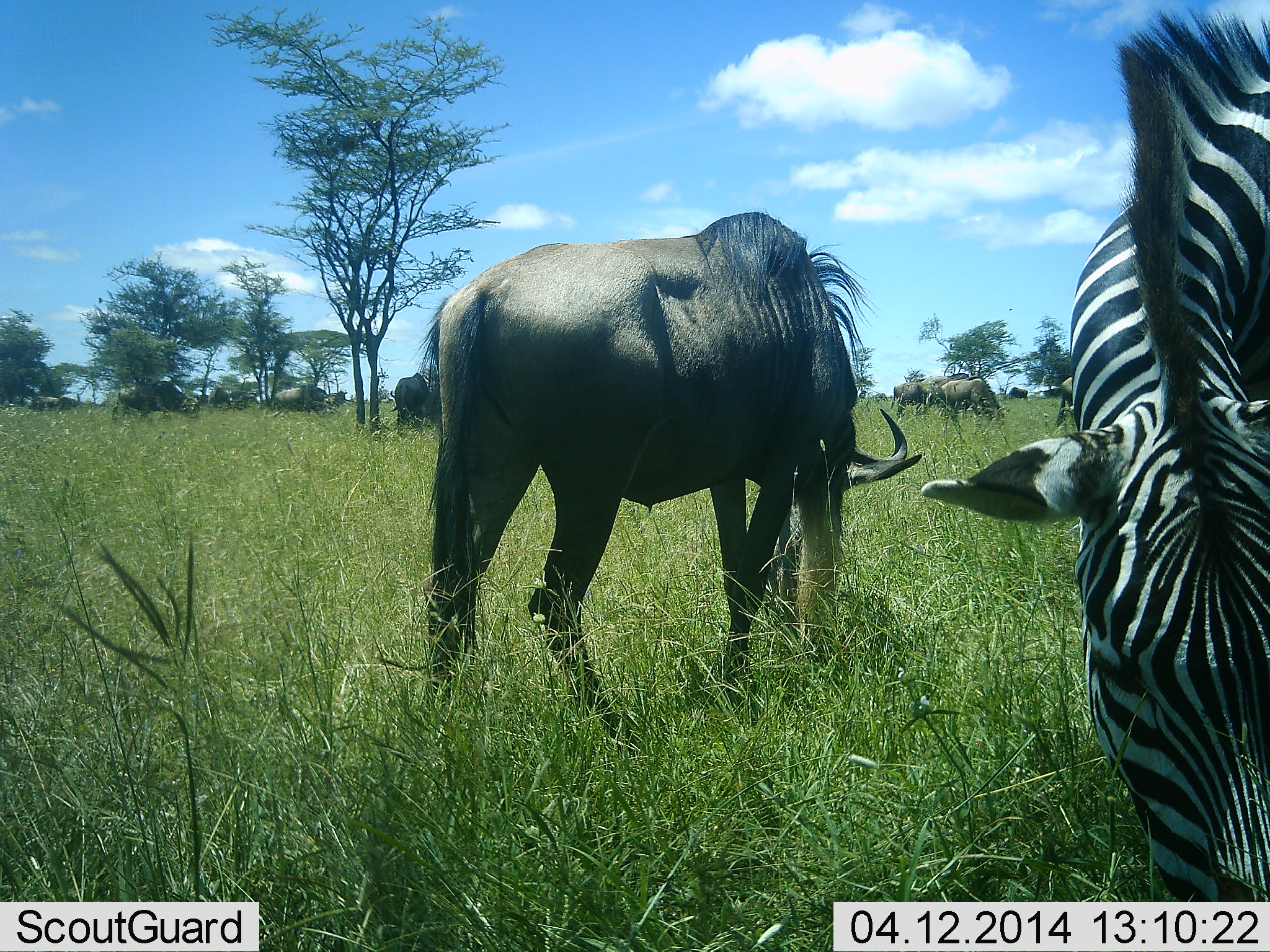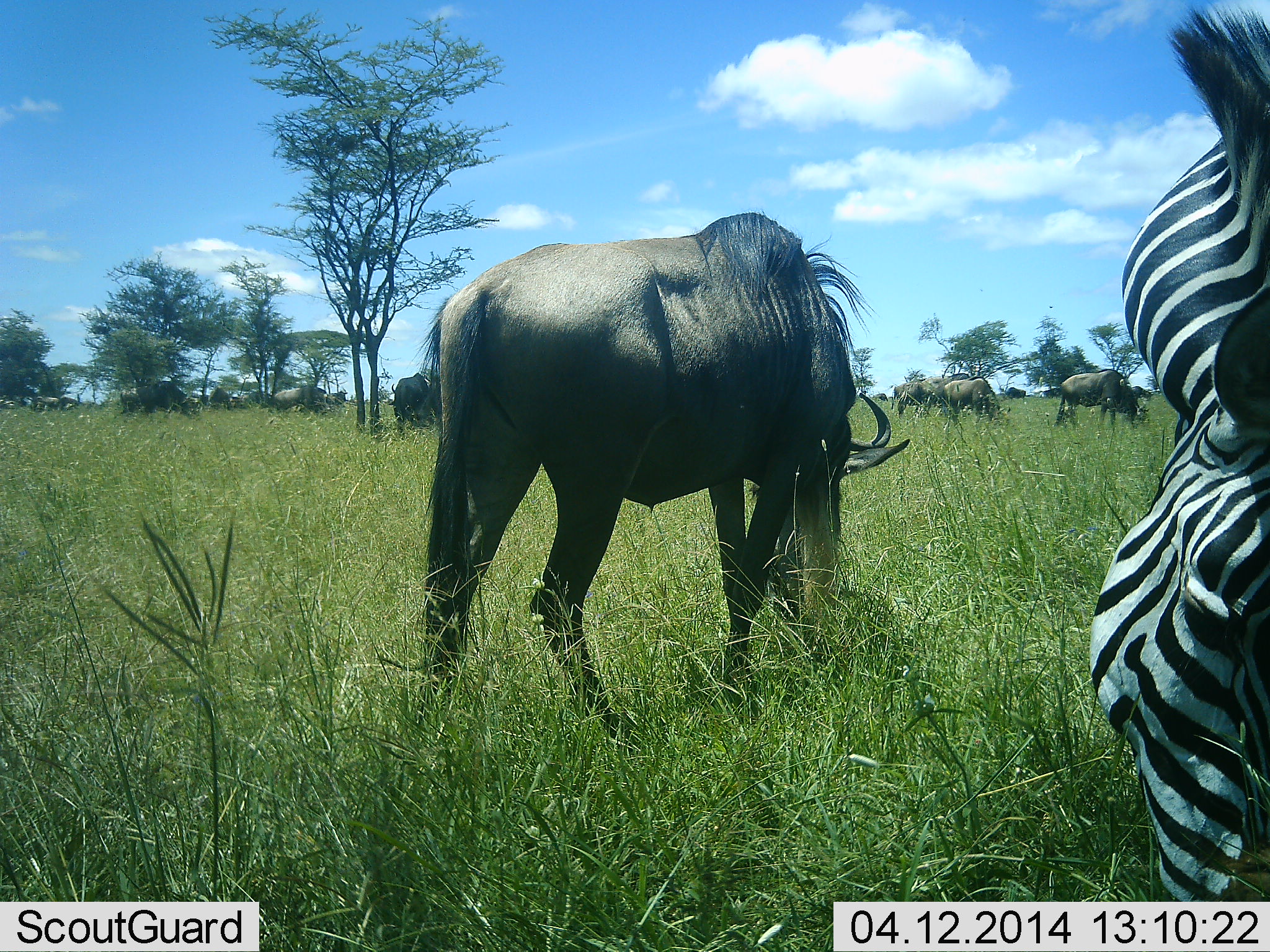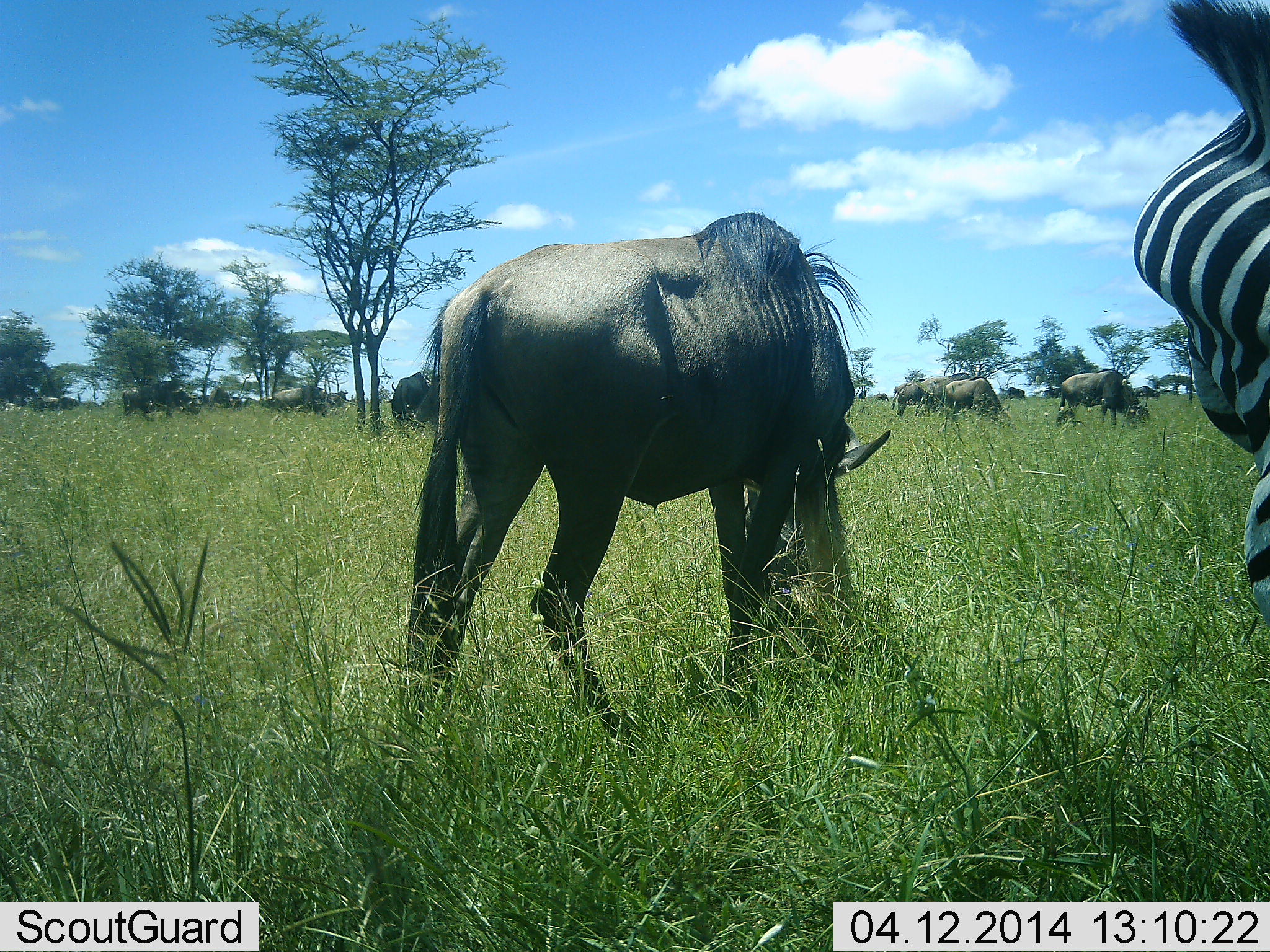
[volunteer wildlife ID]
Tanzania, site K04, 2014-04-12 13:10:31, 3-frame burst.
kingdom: Animalia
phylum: Chordata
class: Mammalia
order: Artiodactyla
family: Bovidae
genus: Connochaetes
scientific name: Connochaetes taurinus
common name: blue wildebeest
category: wildebeest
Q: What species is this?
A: Wildebeest (blue wildebeest) (Connochaetes taurinus).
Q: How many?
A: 5.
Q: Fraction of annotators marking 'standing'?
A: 27%.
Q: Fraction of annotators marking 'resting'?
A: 0%.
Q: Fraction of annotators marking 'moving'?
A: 9%.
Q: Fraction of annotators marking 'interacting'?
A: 9%.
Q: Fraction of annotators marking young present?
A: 0%.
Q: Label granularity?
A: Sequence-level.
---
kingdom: Animalia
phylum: Chordata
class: Mammalia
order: Perissodactyla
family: Equidae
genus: Equus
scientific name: Equus quagga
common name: plains zebra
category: zebra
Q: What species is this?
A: Zebra (plains zebra) (Equus quagga).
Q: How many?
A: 1.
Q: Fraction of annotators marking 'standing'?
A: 30%.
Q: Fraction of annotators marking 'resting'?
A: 0%.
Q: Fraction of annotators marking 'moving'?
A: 0%.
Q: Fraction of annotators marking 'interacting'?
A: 0%.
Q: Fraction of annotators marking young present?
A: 0%.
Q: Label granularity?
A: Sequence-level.